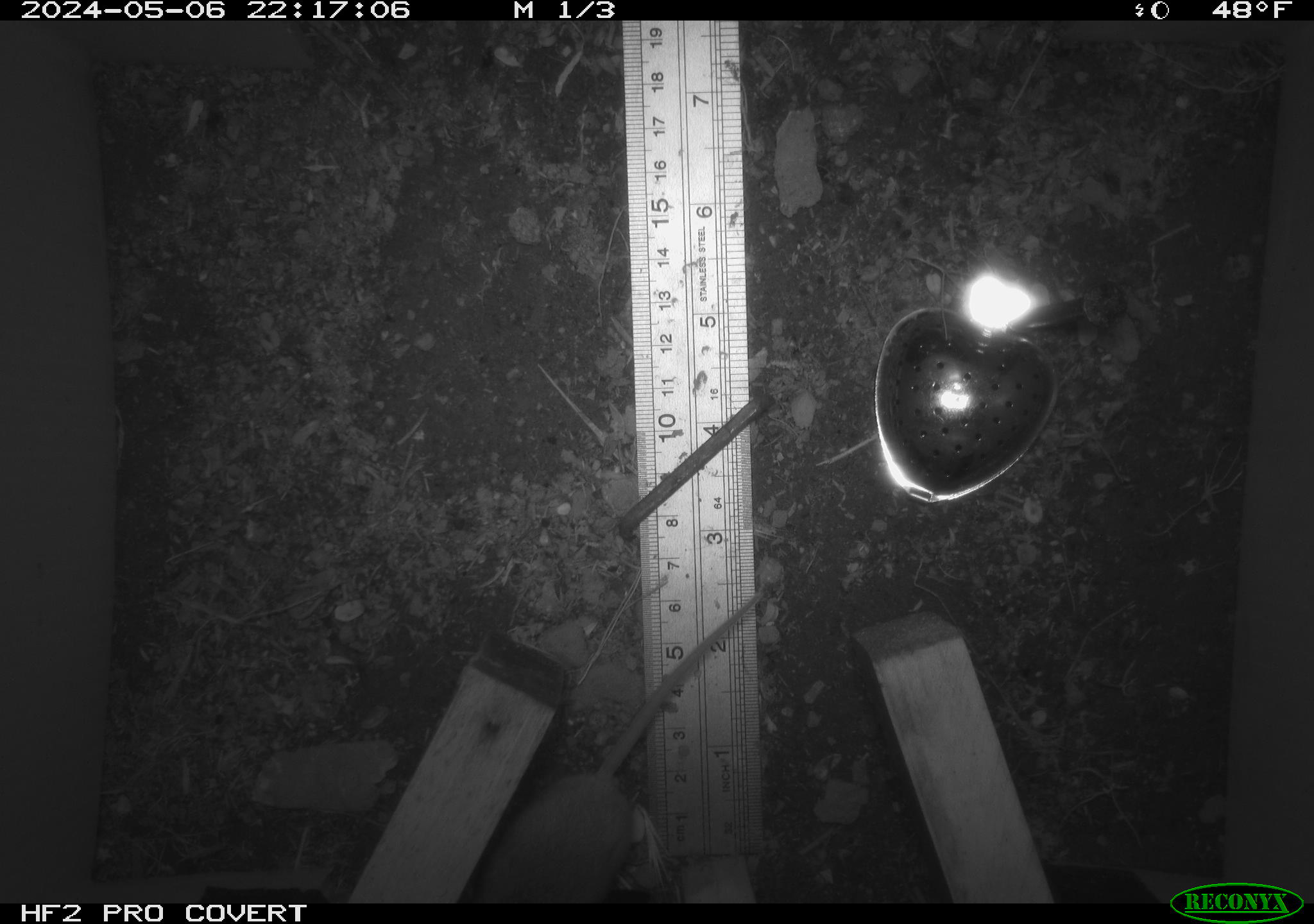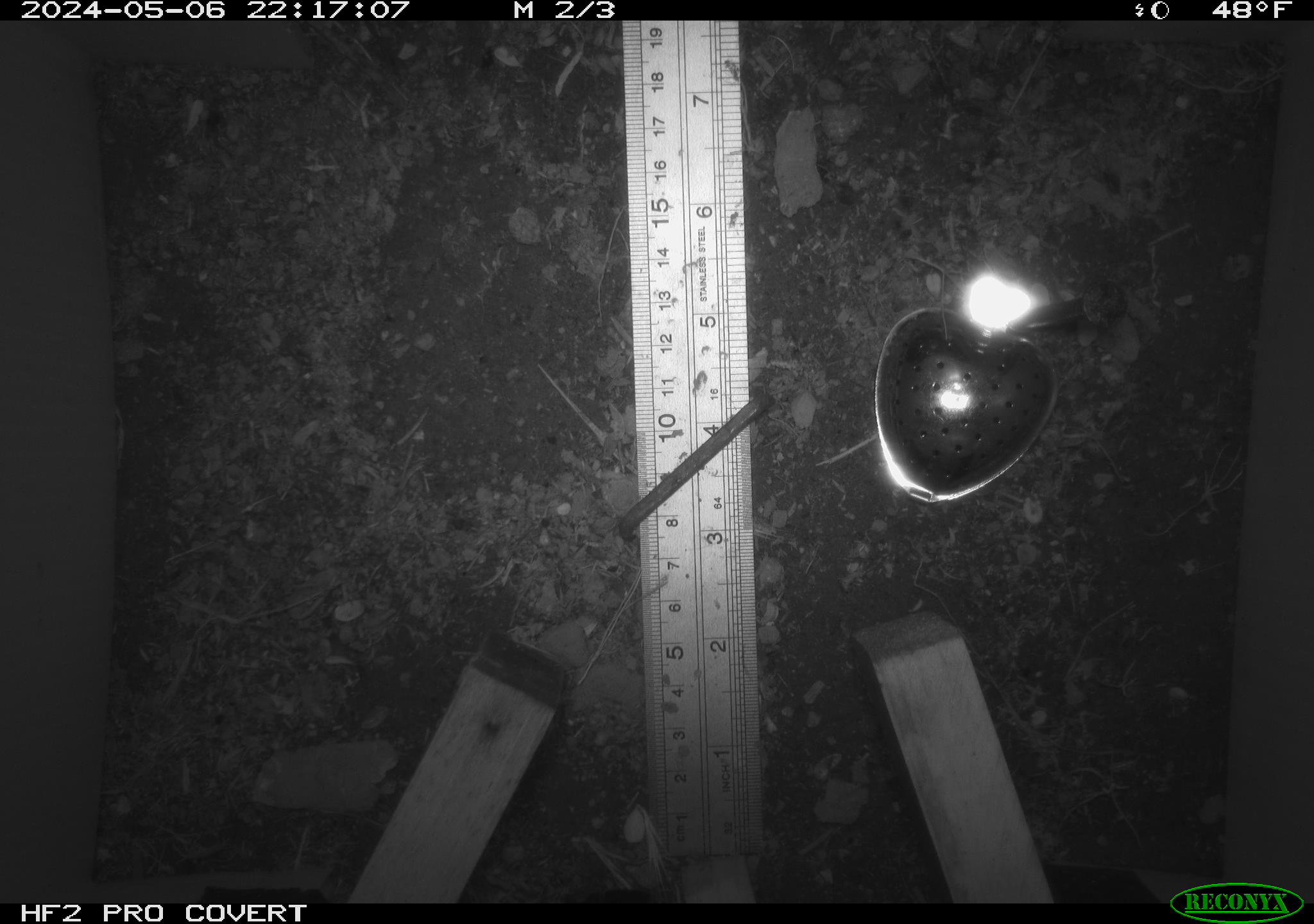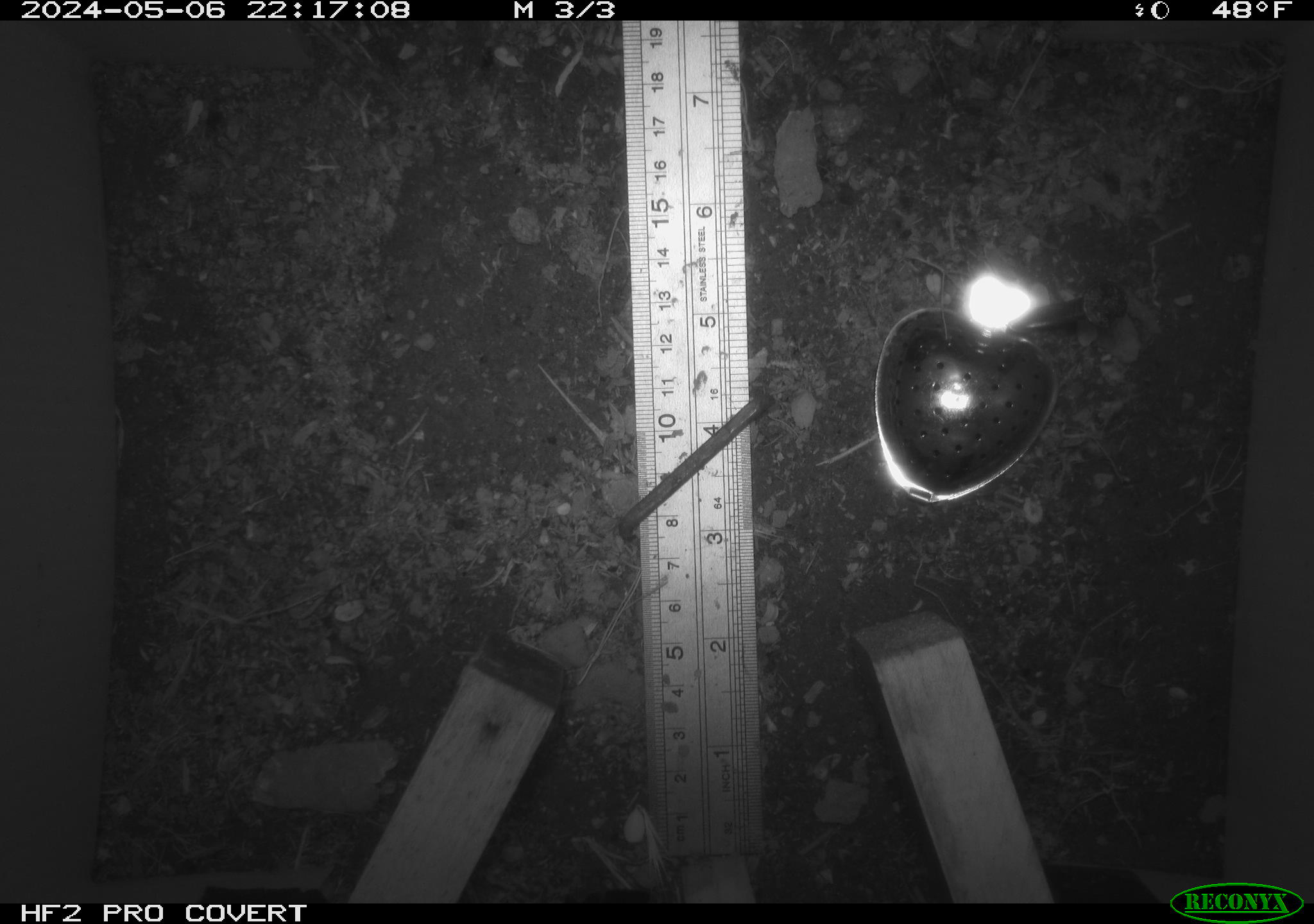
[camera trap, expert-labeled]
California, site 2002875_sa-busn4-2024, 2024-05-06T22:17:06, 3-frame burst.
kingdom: Animalia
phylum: Chordata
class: Mammalia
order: Rodentia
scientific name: Rodentia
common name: rodent